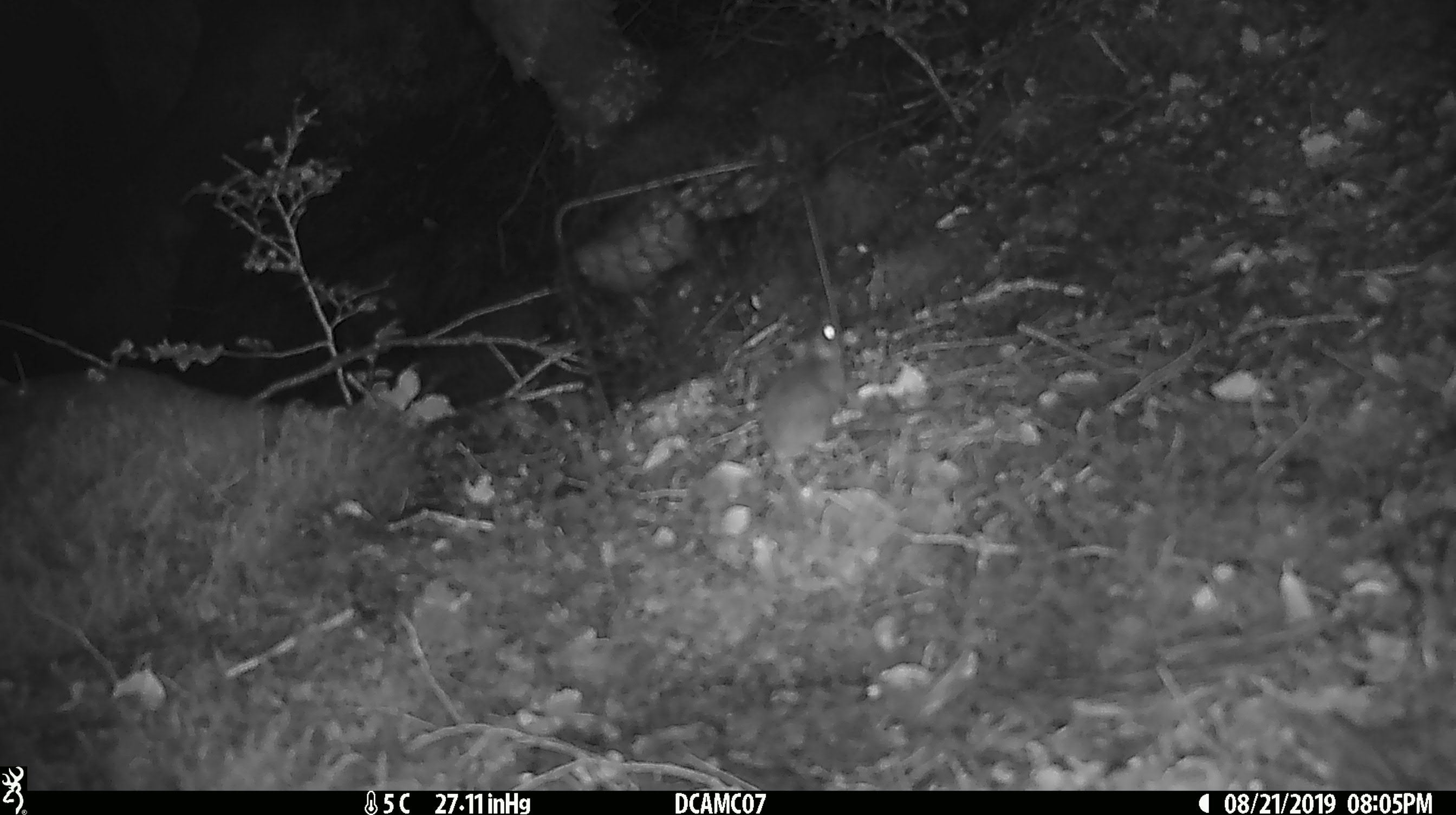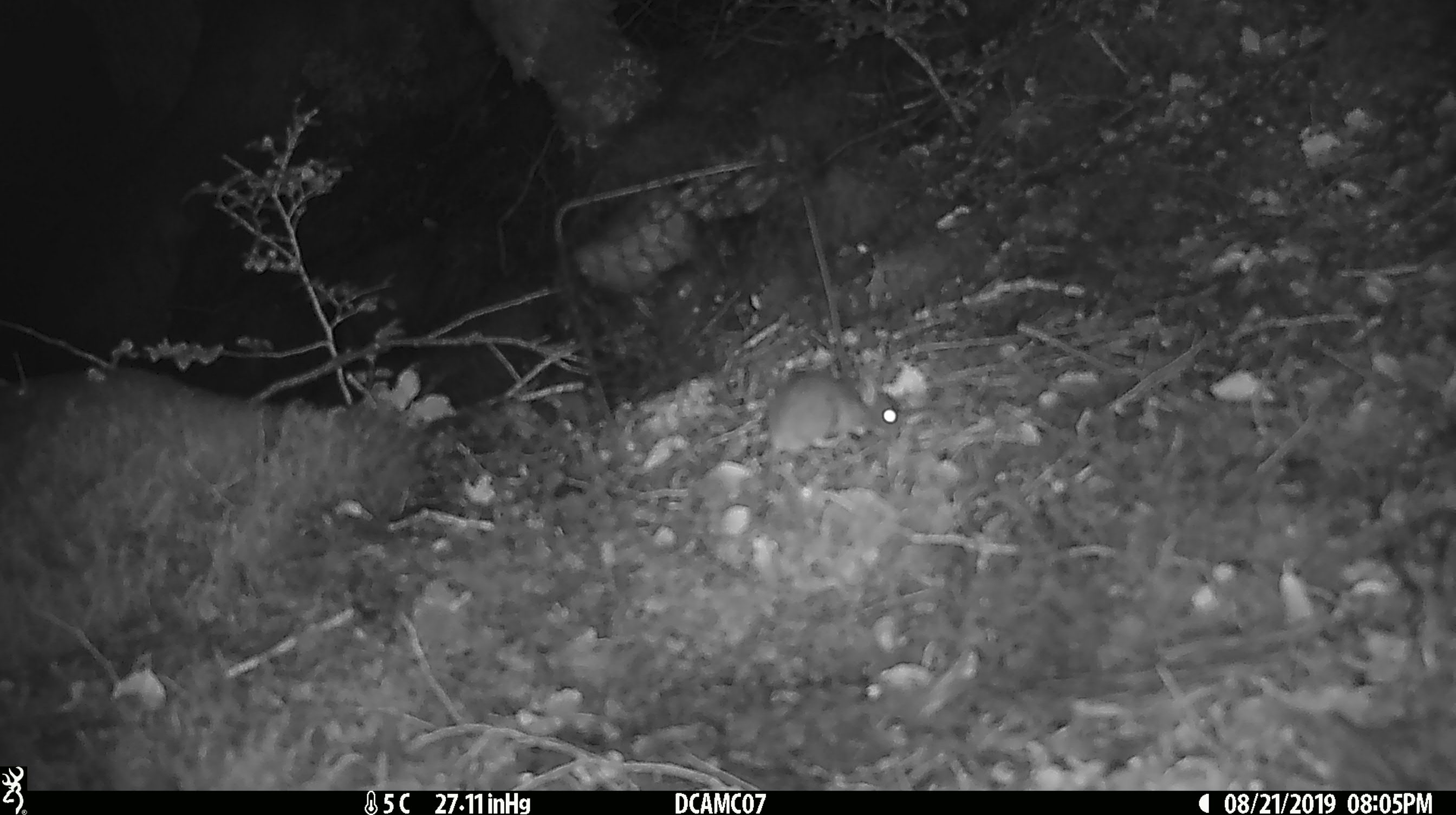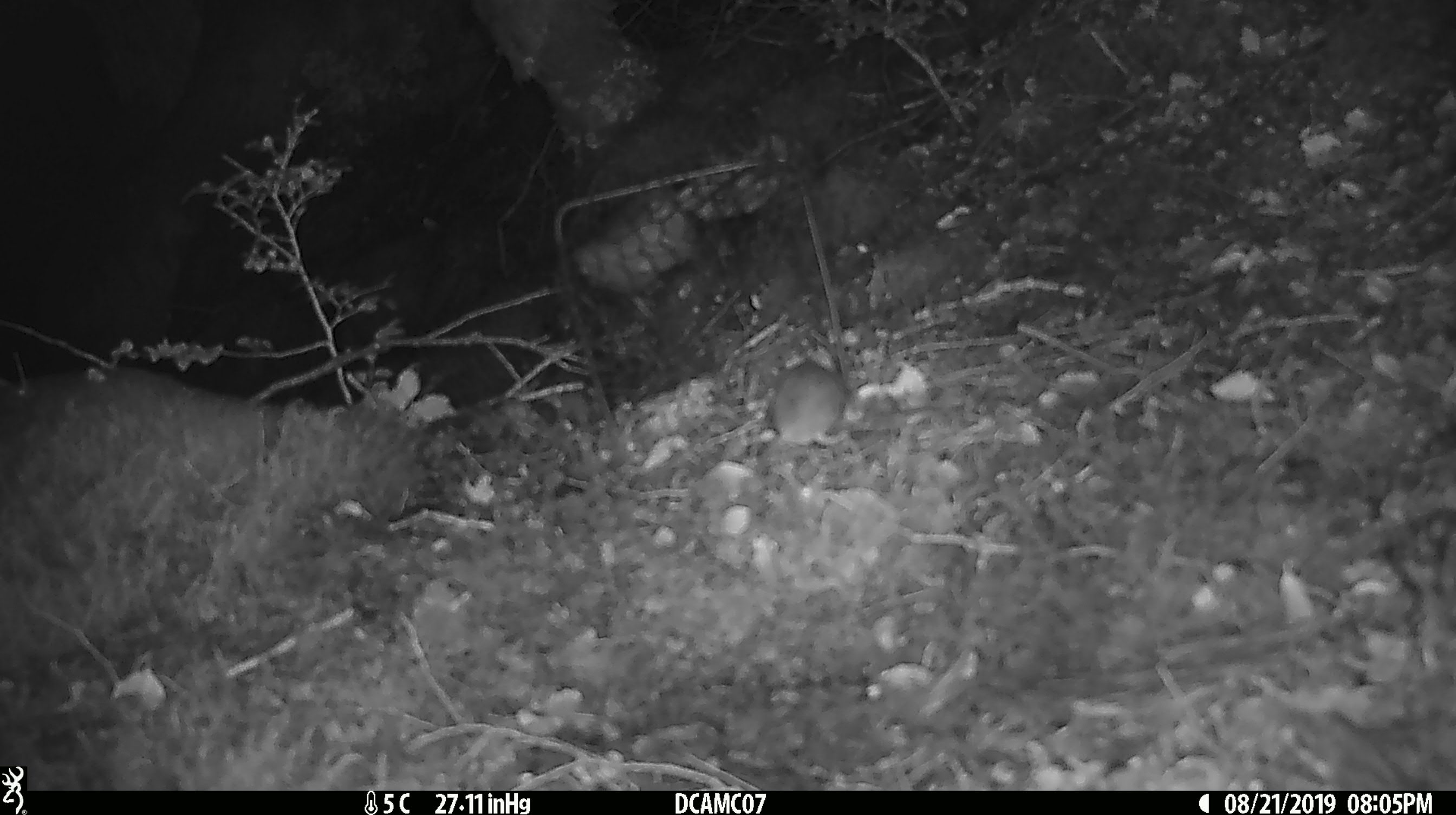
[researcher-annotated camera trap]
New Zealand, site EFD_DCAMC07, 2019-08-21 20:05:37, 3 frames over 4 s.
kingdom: Animalia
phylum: Chordata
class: Mammalia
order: Rodentia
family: Muridae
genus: Mus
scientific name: Mus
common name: mouse